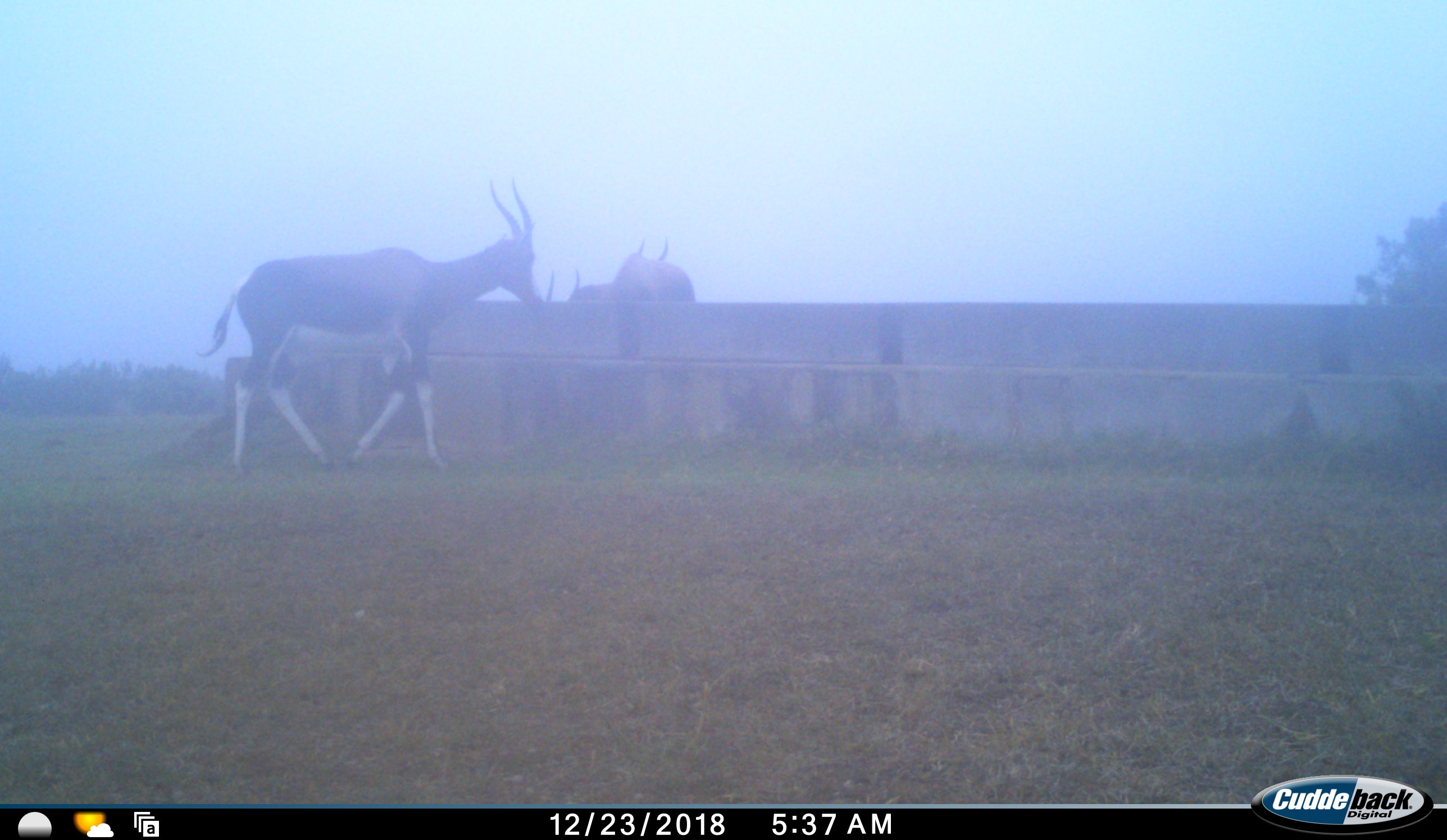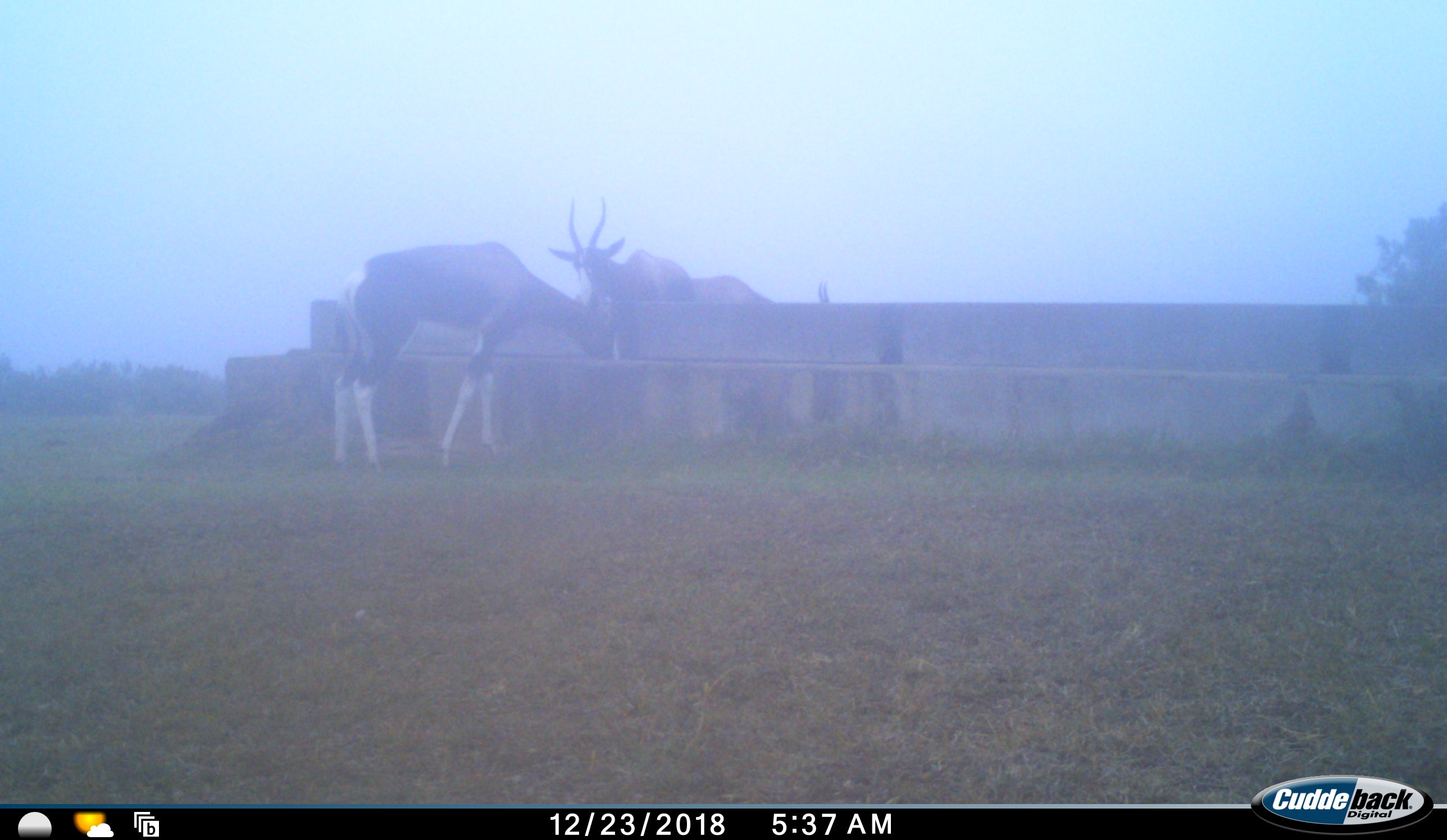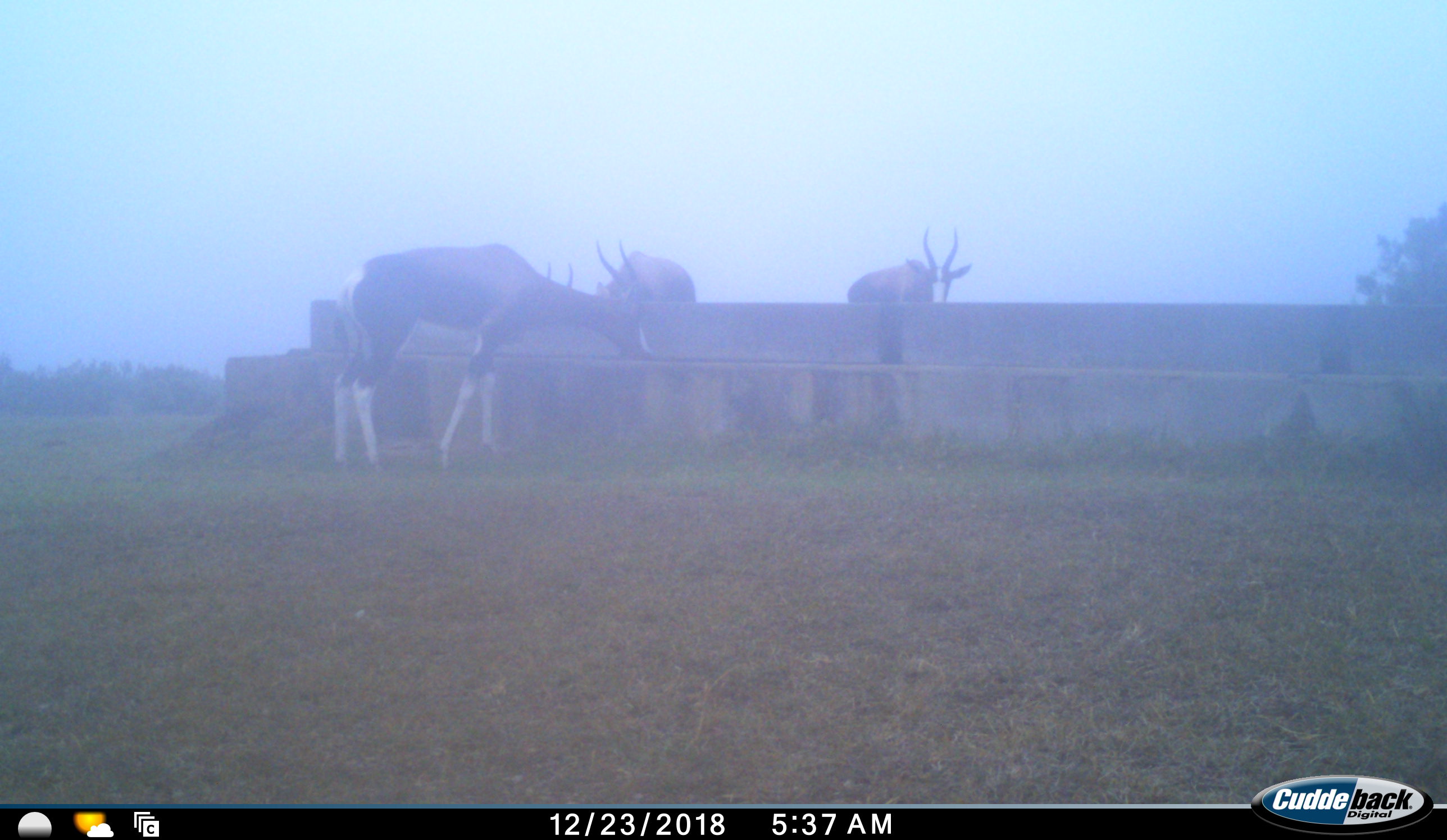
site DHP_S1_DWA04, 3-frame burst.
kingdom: Animalia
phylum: Chordata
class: Mammalia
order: Artiodactyla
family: Bovidae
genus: Damaliscus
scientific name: Damaliscus pygargus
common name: bontebok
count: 3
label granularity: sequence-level